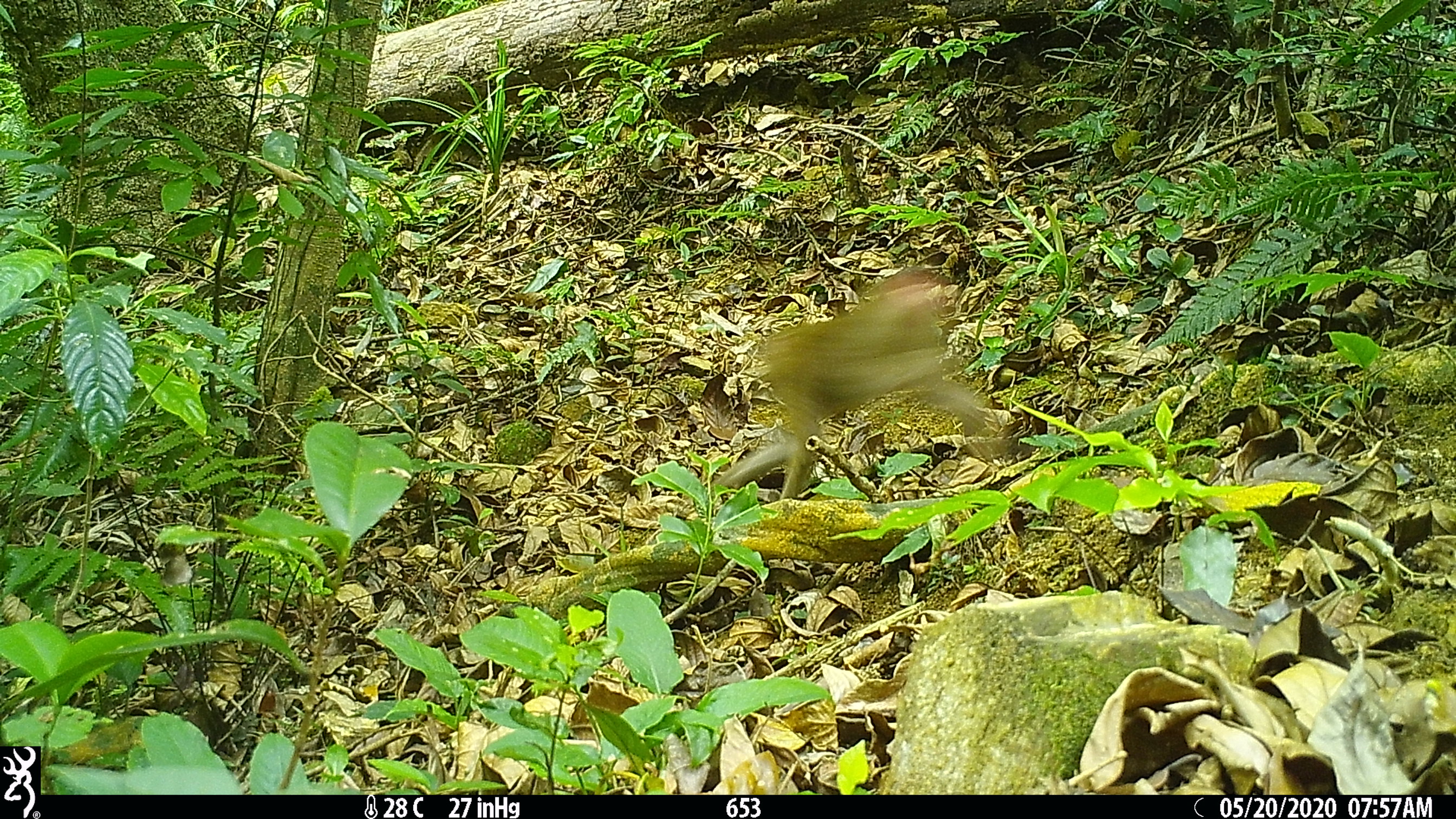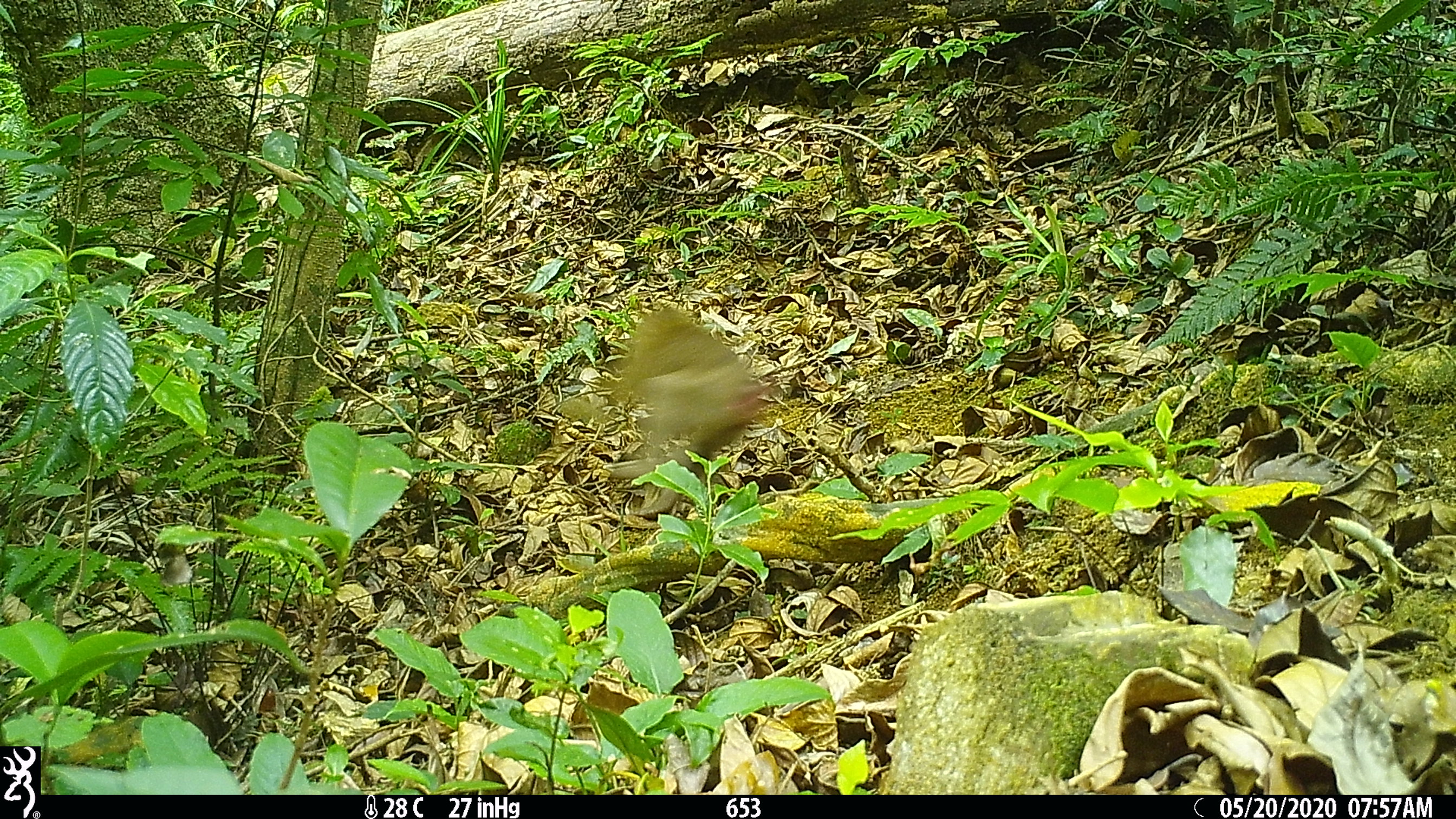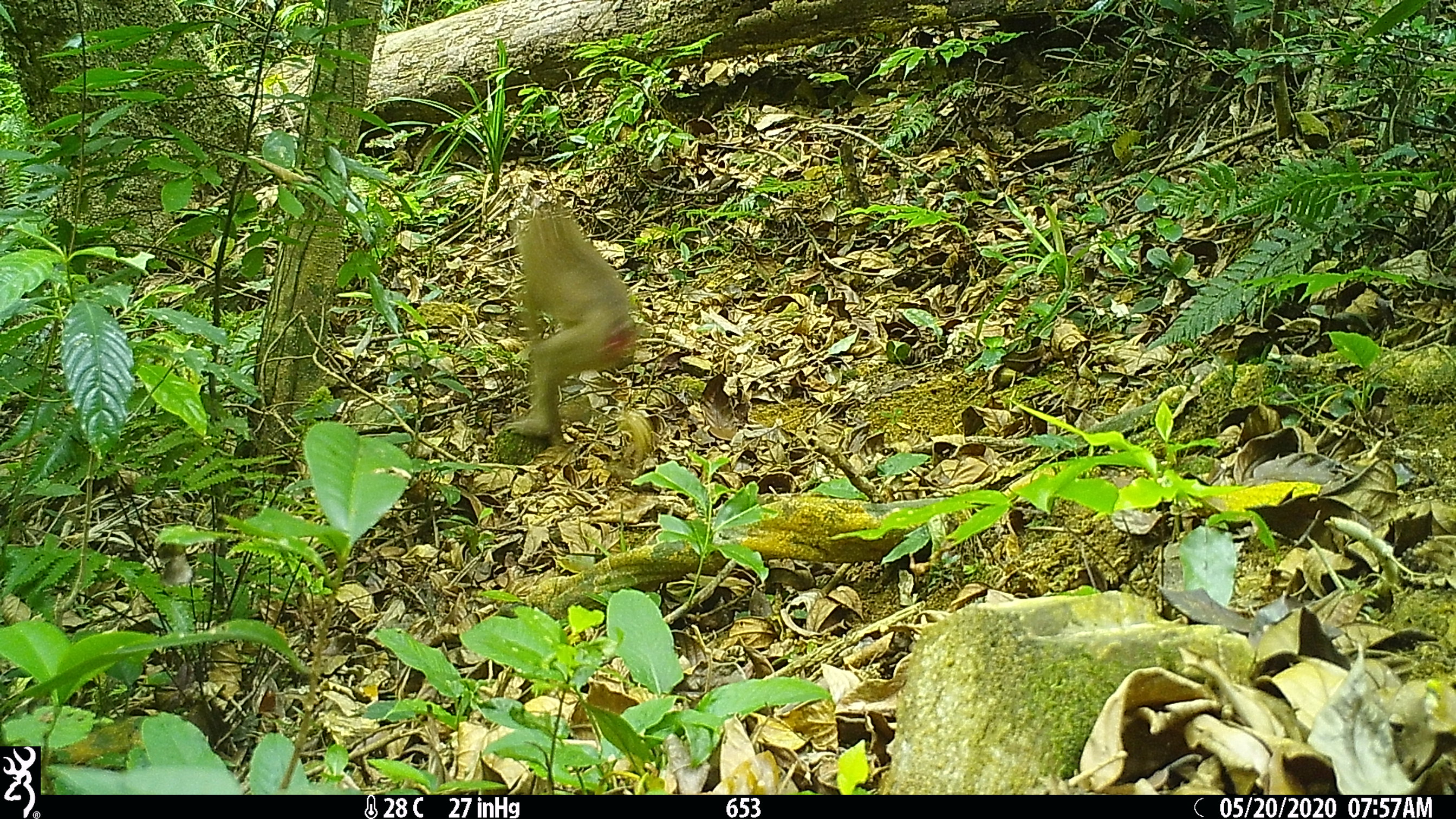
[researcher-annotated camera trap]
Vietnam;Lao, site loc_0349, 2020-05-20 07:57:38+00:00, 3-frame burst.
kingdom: Animalia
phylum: Chordata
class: Mammalia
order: Primates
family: Cercopithecidae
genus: Macaca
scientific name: Macaca nemestrina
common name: pig-tailed macaque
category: pig tailed macaque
Pig tailed macaque (pig-tailed macaque) (Macaca nemestrina). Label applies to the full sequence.